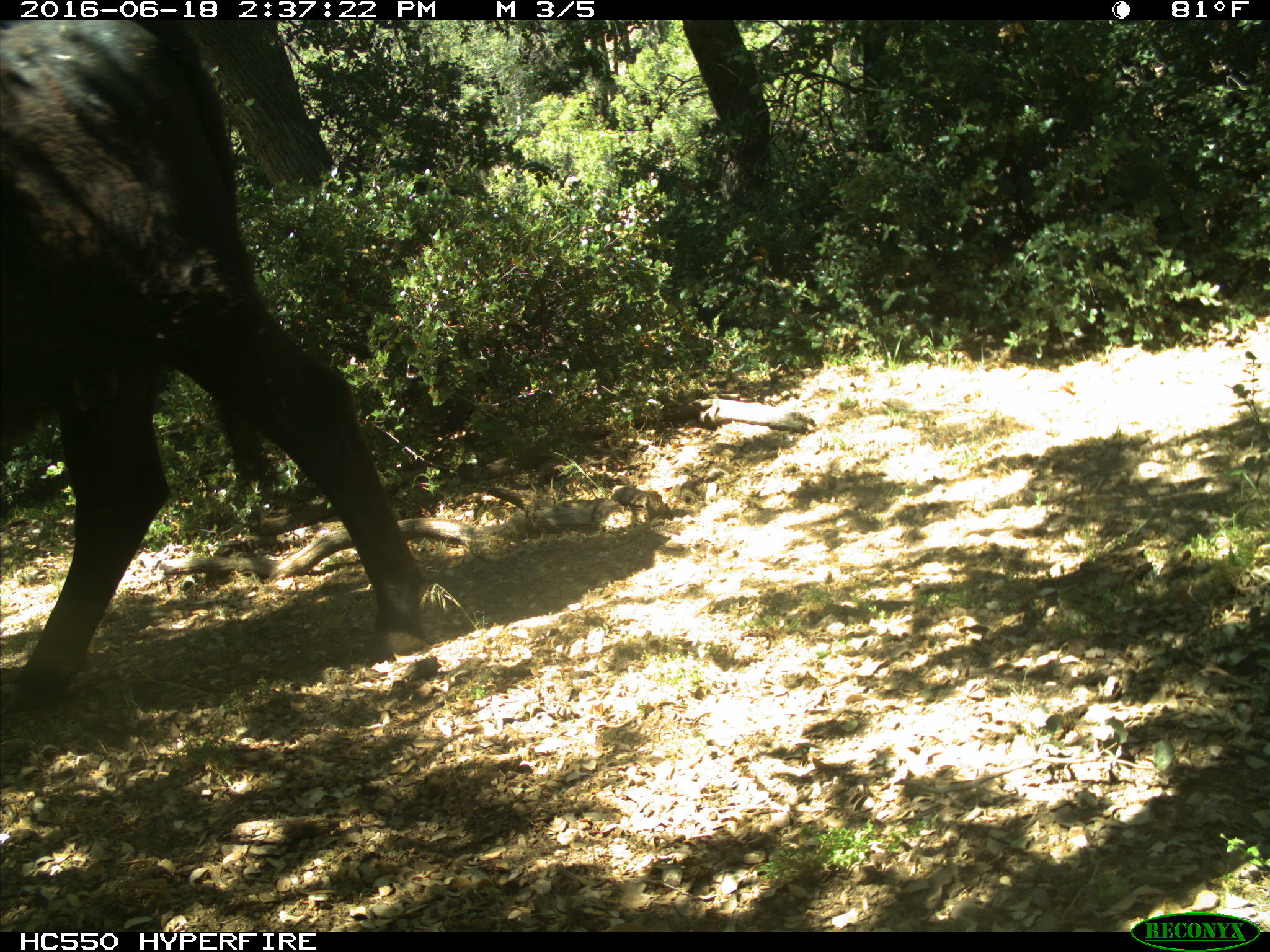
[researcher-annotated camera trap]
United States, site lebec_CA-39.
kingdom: Animalia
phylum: Chordata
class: Mammalia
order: Artiodactyla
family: Bovidae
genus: Bos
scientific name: Bos taurus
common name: domestic cow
Bos taurus (domestic cow).